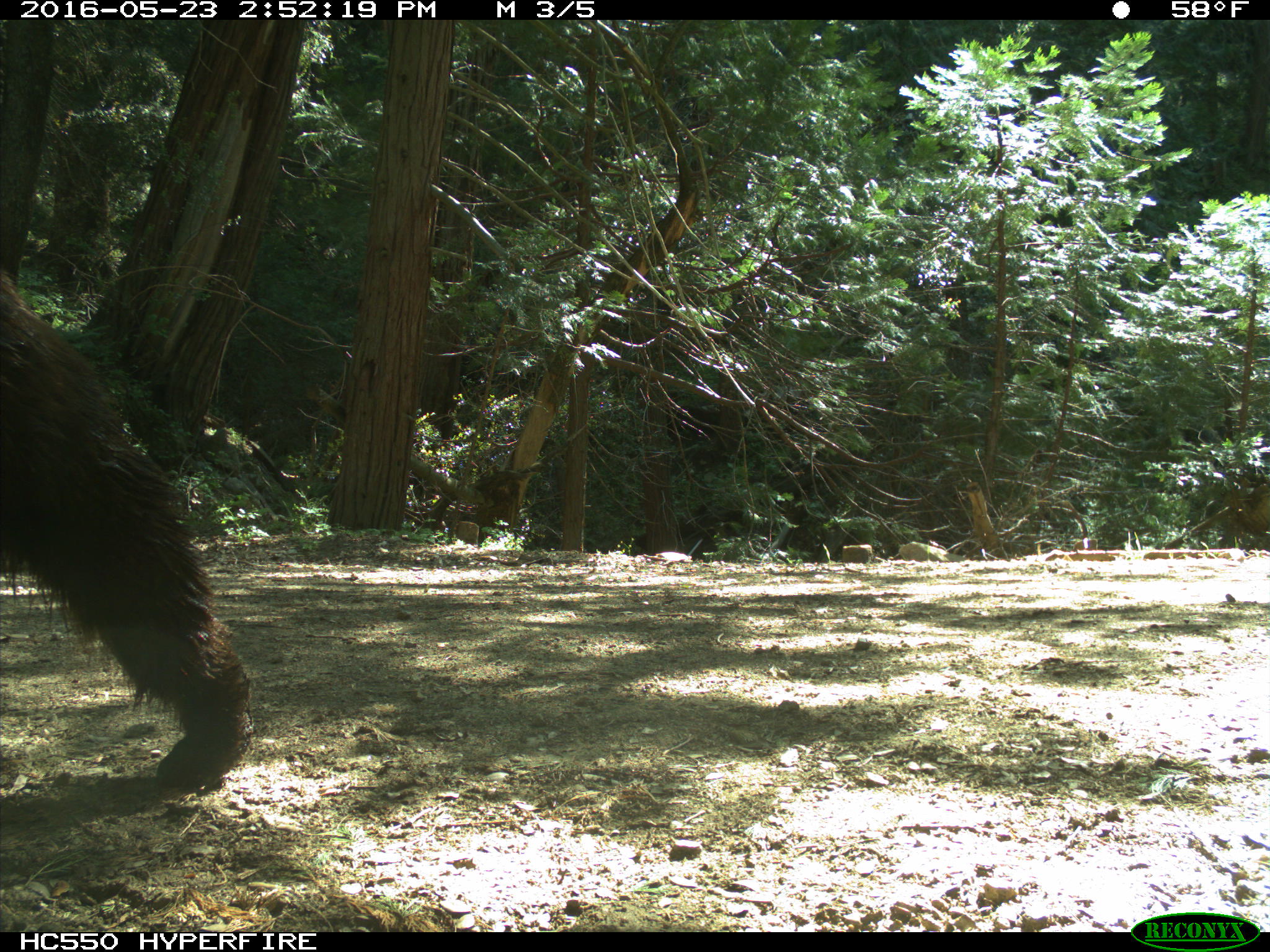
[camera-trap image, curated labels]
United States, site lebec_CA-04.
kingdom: Animalia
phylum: Chordata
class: Mammalia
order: Carnivora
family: Ursidae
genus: Ursus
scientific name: Ursus americanus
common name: american black bear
Ursus americanus (american black bear).